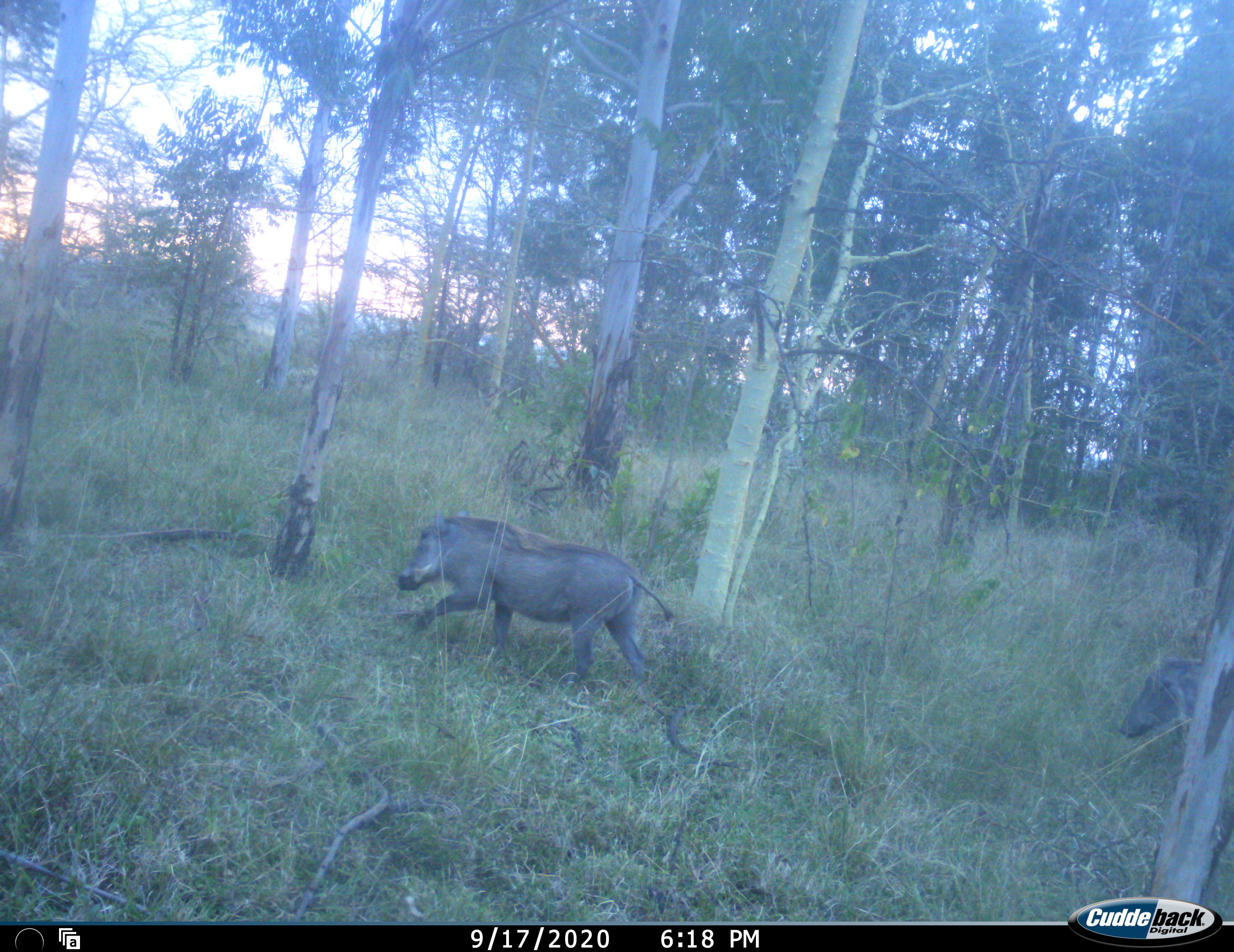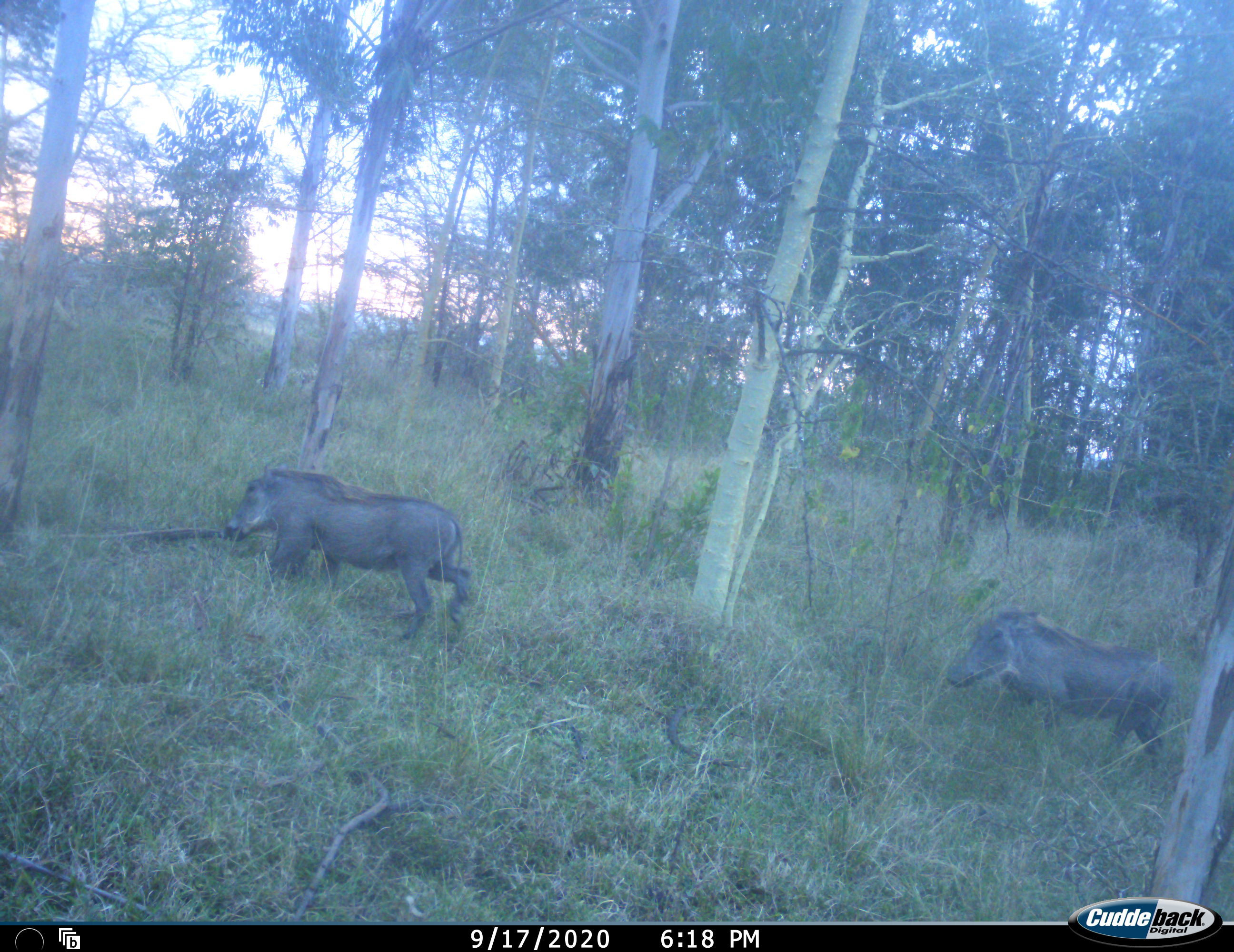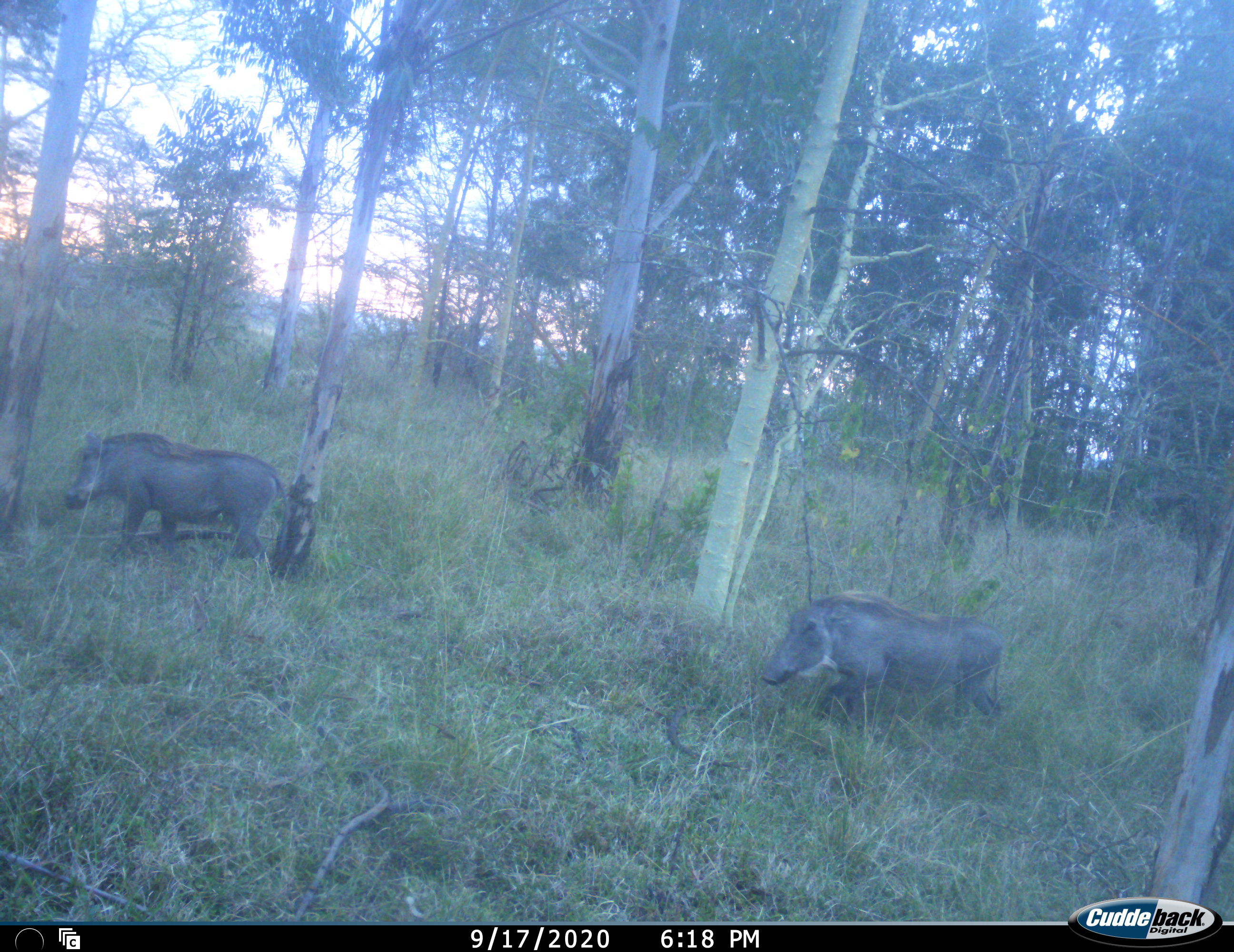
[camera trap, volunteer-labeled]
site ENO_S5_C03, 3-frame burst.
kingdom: Animalia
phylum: Chordata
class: Mammalia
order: Artiodactyla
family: Suidae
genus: Phacochoerus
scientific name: Phacochoerus africanus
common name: warthog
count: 2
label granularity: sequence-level